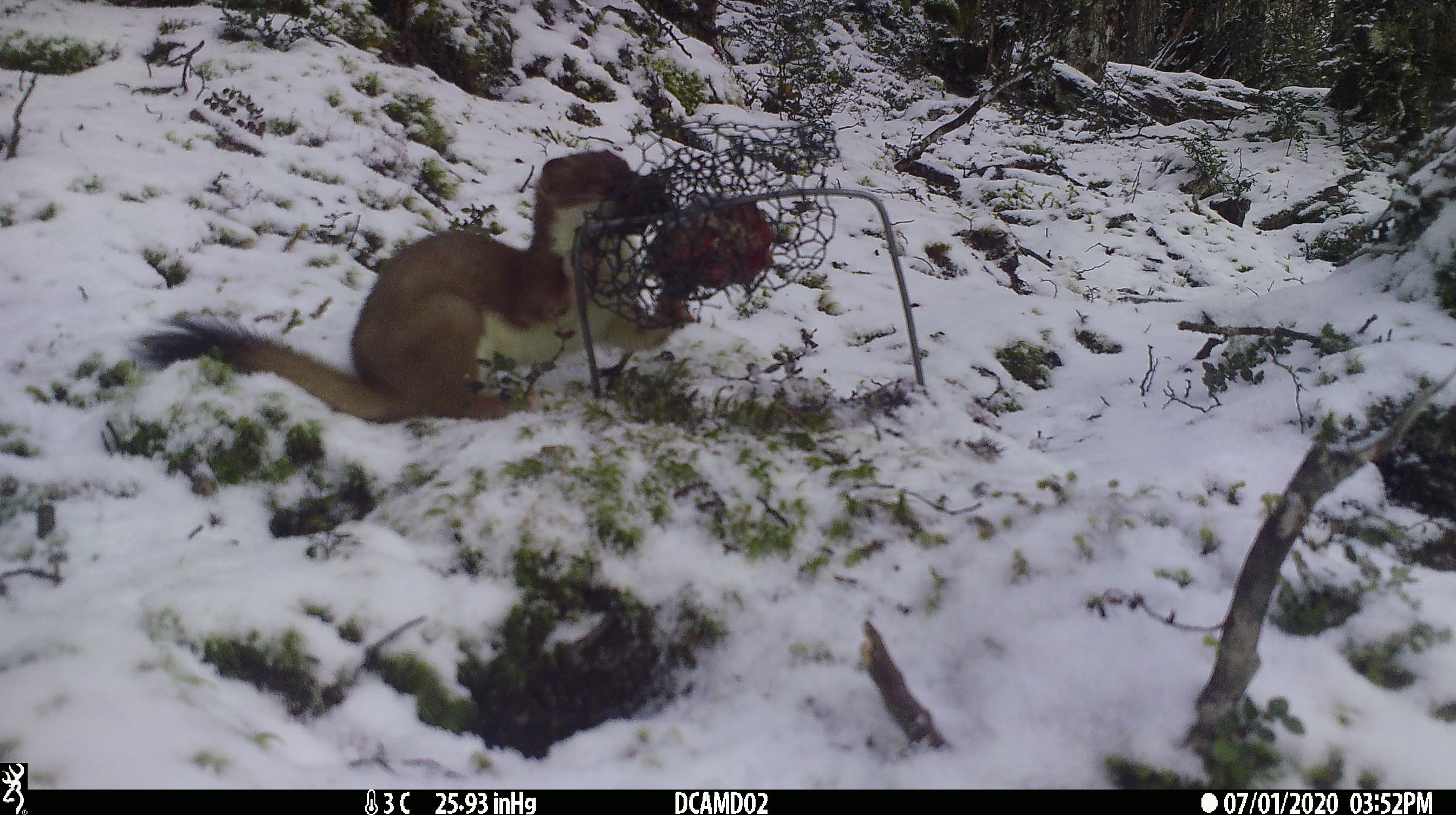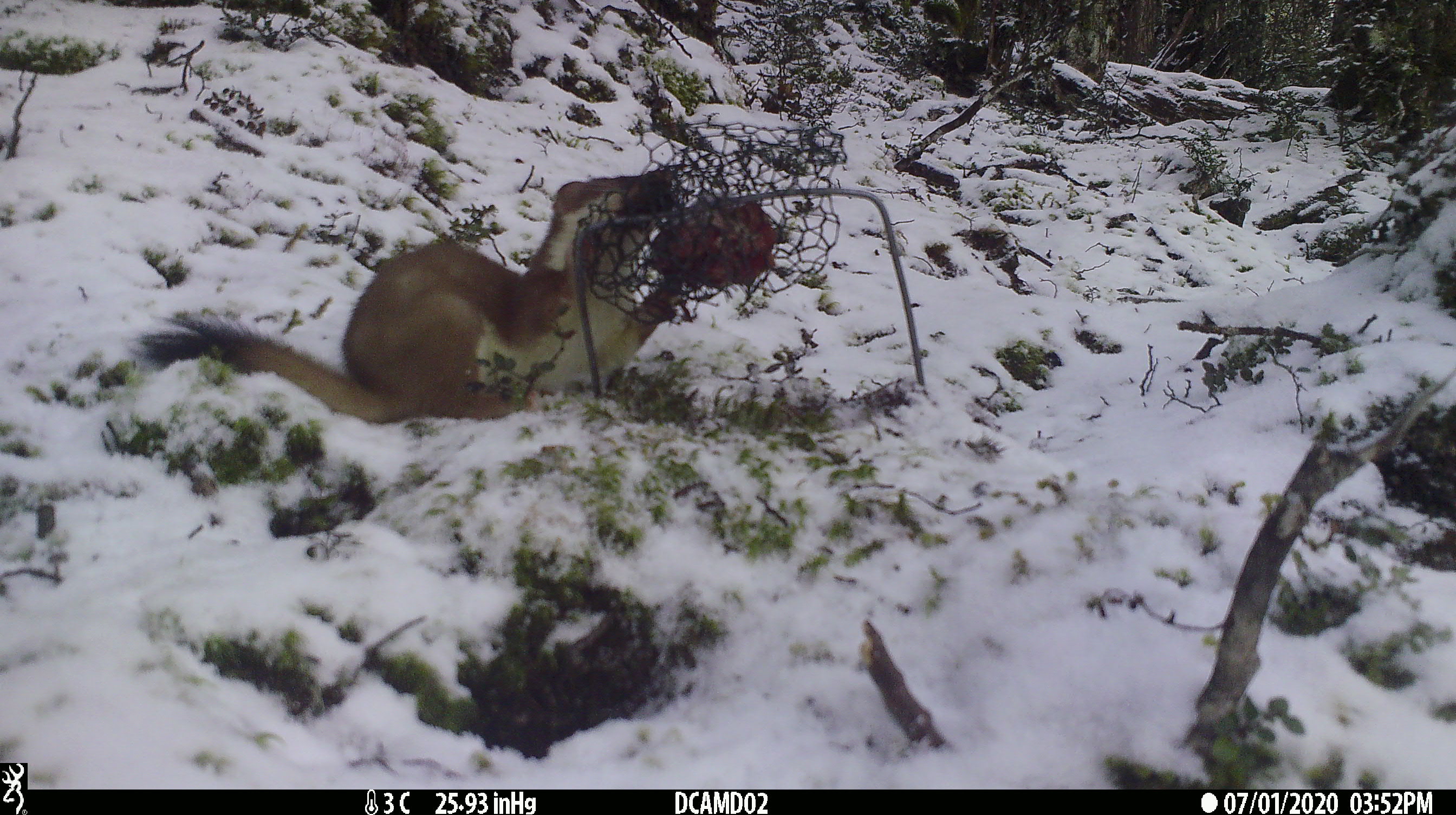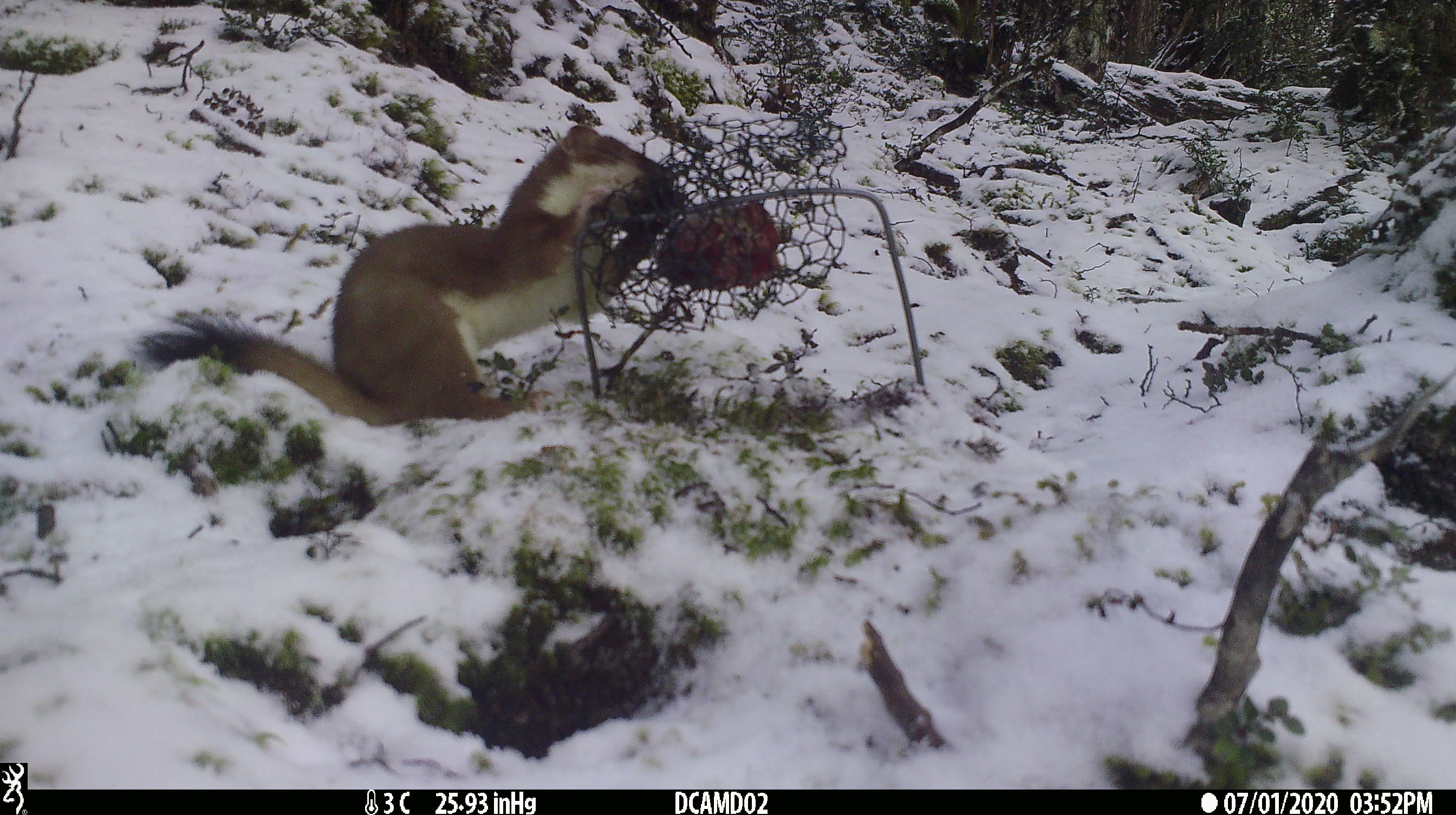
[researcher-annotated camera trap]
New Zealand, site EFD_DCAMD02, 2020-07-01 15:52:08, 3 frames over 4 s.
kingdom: Animalia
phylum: Chordata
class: Mammalia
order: Carnivora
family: Mustelidae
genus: Mustela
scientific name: Mustela erminea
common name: stoat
Stoat (Mustela erminea).